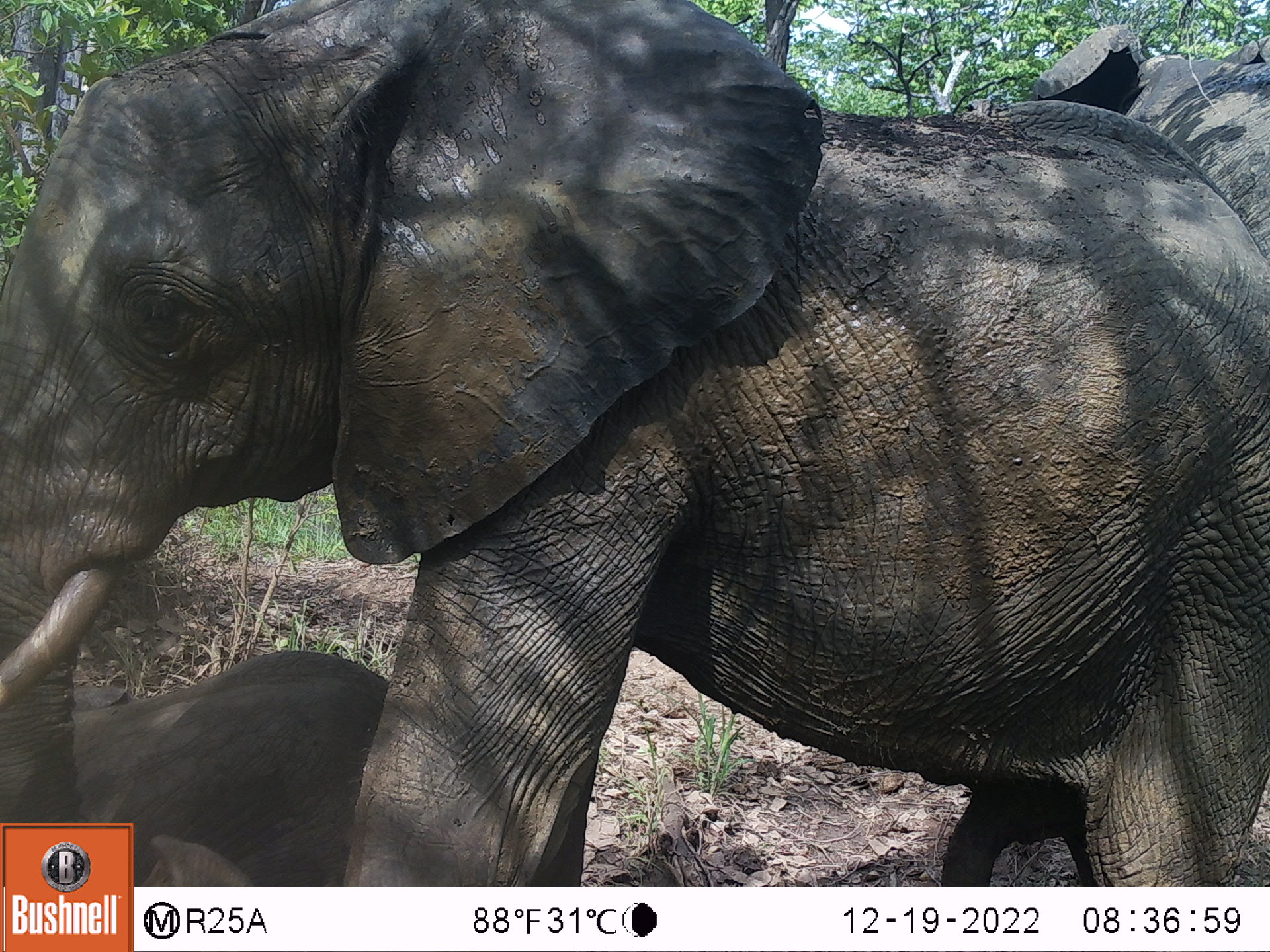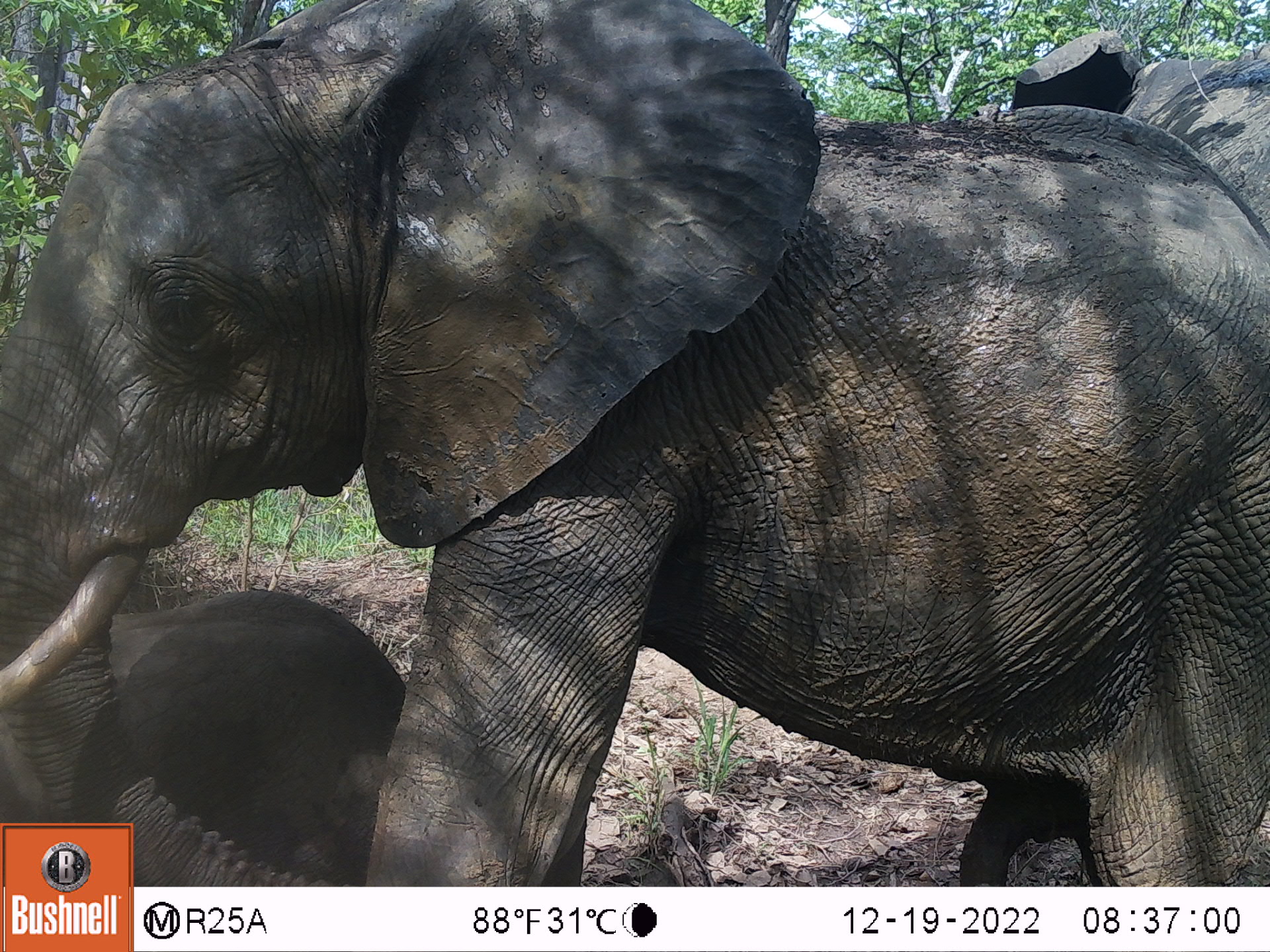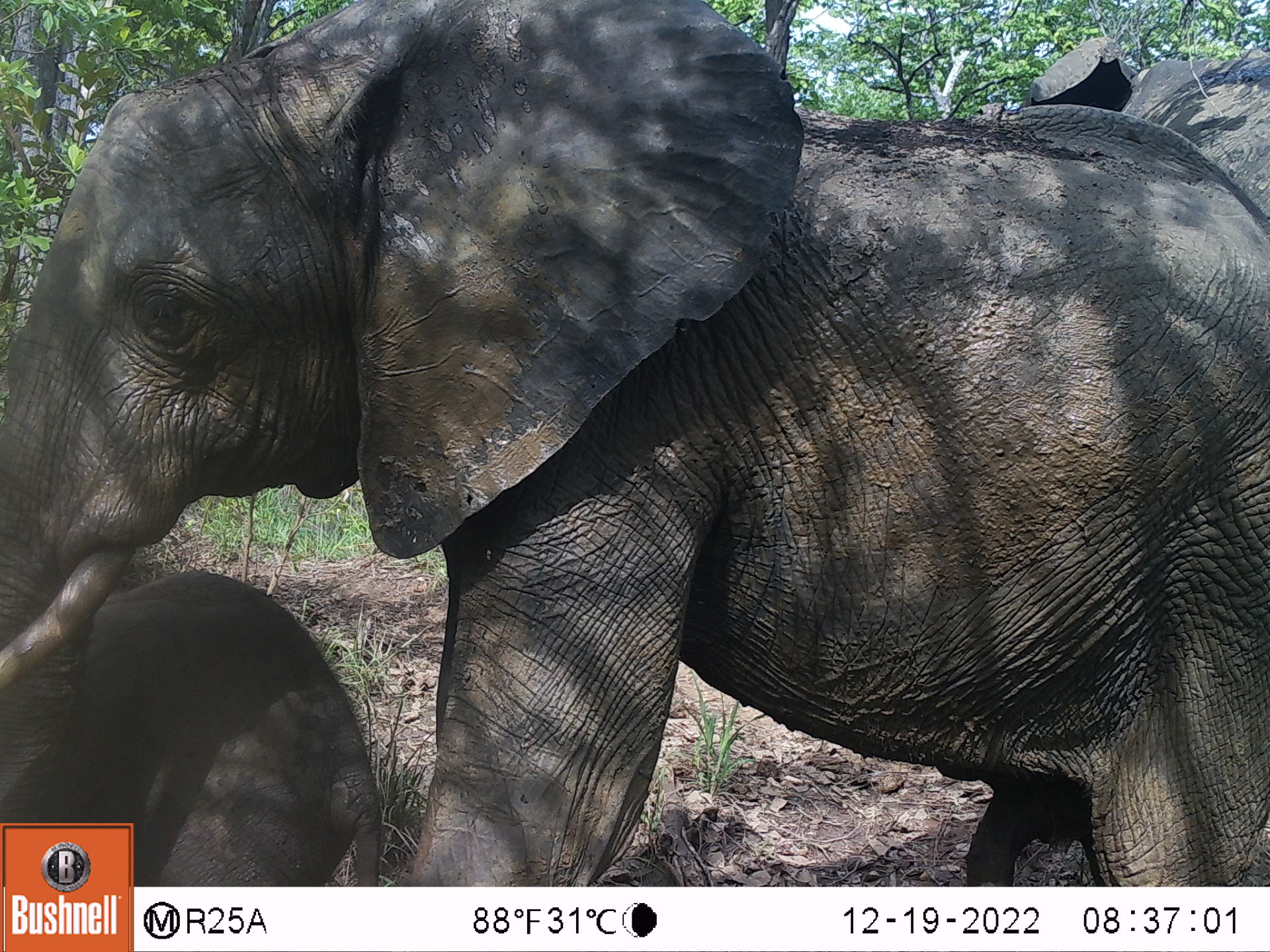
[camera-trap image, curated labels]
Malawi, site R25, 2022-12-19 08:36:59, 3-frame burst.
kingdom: Animalia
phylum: Chordata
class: Mammalia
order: Proboscidea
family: Elephantidae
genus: Loxodonta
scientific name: Loxodonta africana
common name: african savanna elephant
African savanna elephant (Loxodonta africana), count 3.